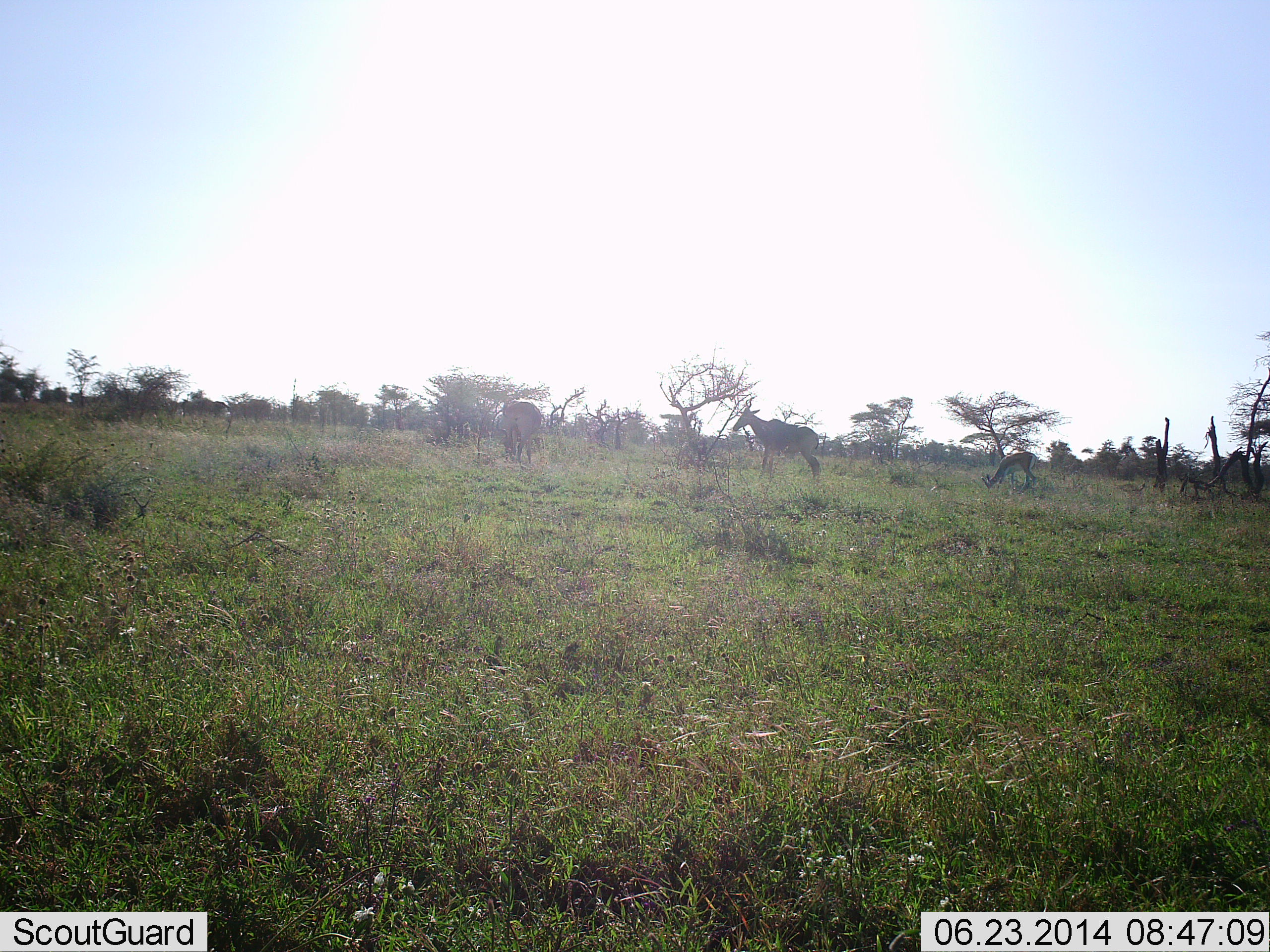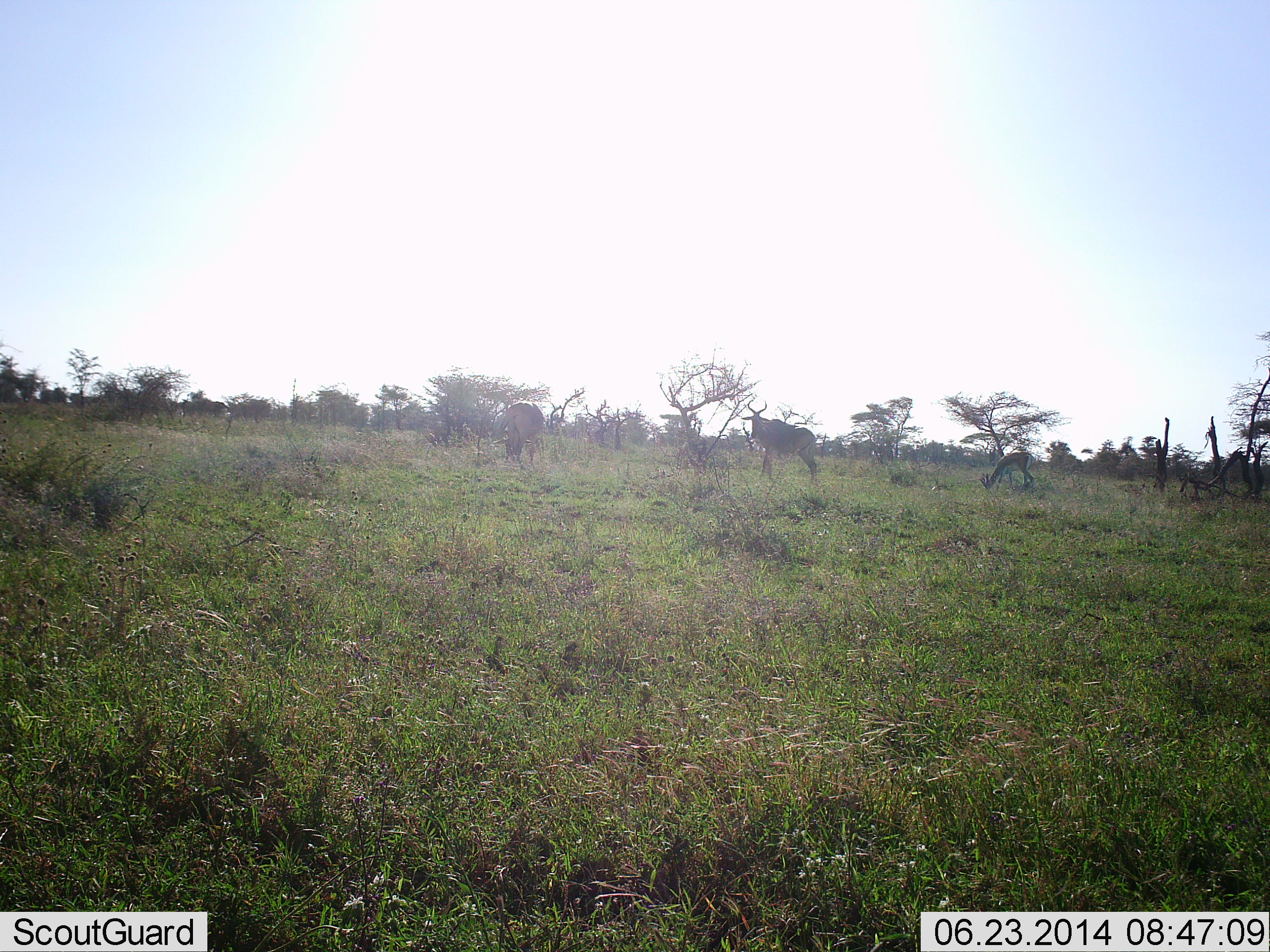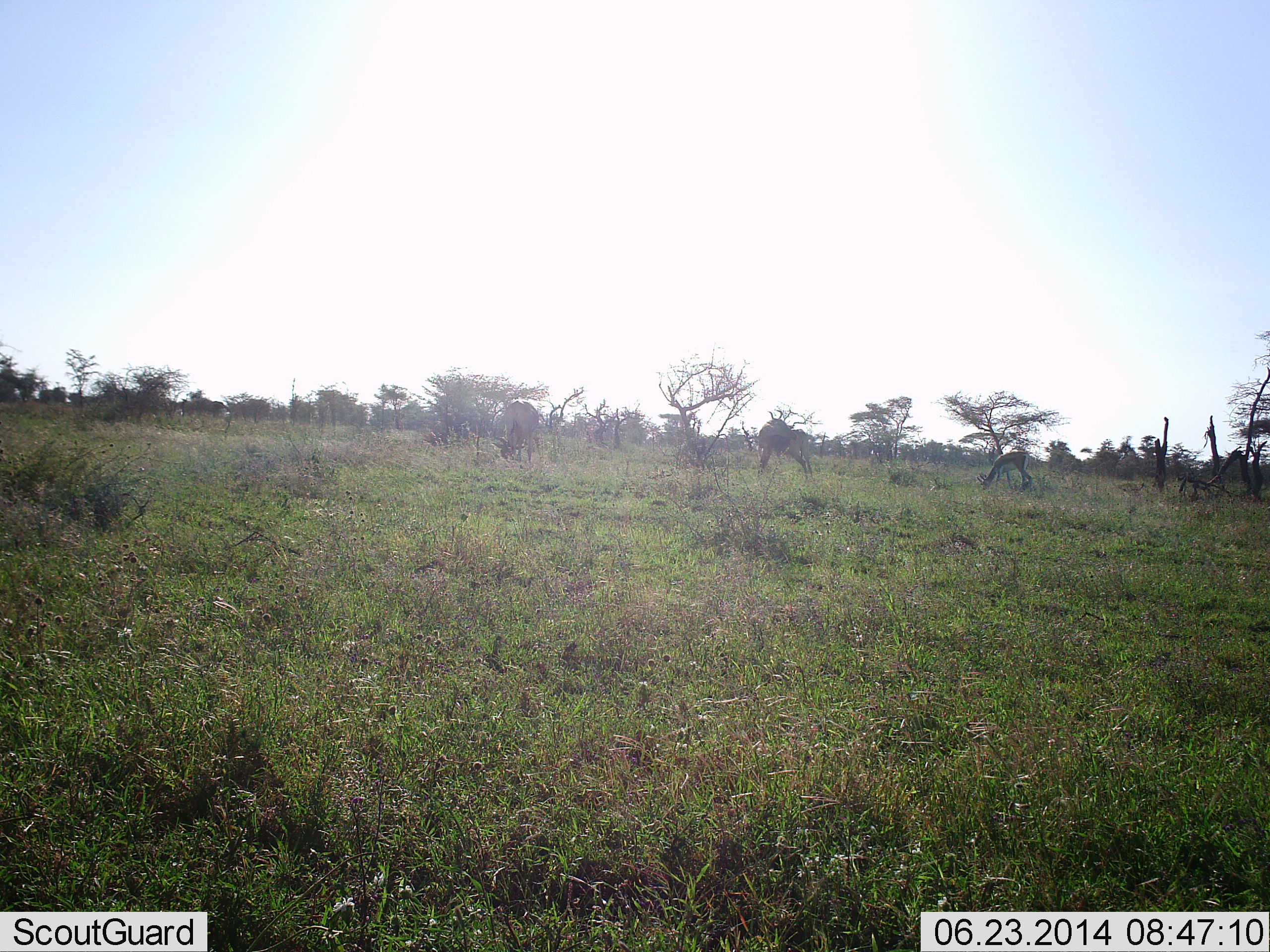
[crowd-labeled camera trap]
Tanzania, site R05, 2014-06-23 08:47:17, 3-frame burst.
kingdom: Animalia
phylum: Chordata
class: Mammalia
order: Artiodactyla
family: Bovidae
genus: Alcelaphus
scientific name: Alcelaphus buselaphus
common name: hartebeest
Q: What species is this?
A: Hartebeest (Alcelaphus buselaphus).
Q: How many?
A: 2.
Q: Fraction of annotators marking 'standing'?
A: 88%.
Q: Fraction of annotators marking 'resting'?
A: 6%.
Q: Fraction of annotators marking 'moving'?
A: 0%.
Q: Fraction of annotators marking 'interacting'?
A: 0%.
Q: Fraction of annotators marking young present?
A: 0%.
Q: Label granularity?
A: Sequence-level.